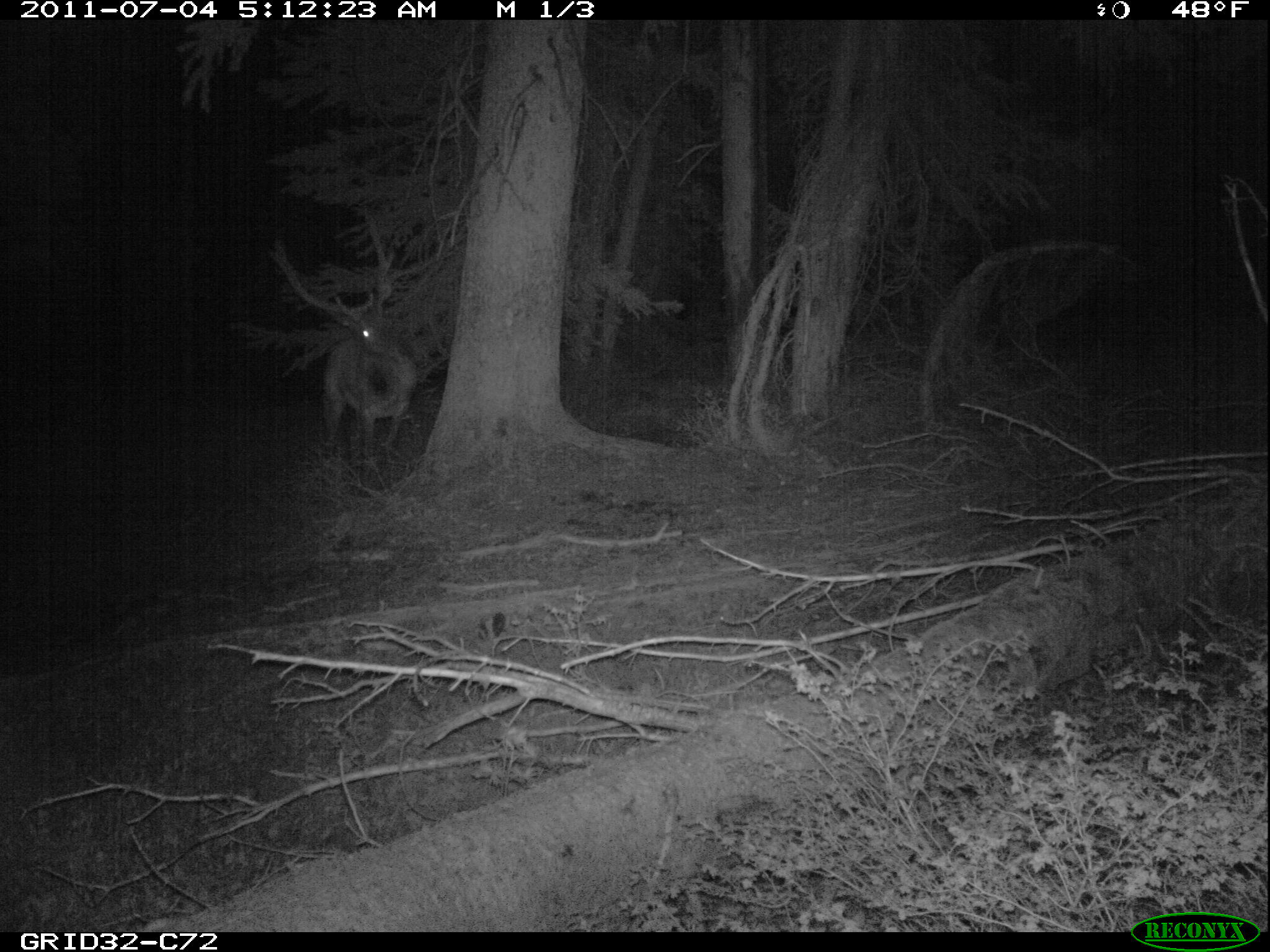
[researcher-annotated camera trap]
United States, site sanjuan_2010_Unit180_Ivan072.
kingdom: Animalia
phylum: Chordata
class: Mammalia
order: Artiodactyla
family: Cervidae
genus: Cervus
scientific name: Cervus elaphus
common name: red deer